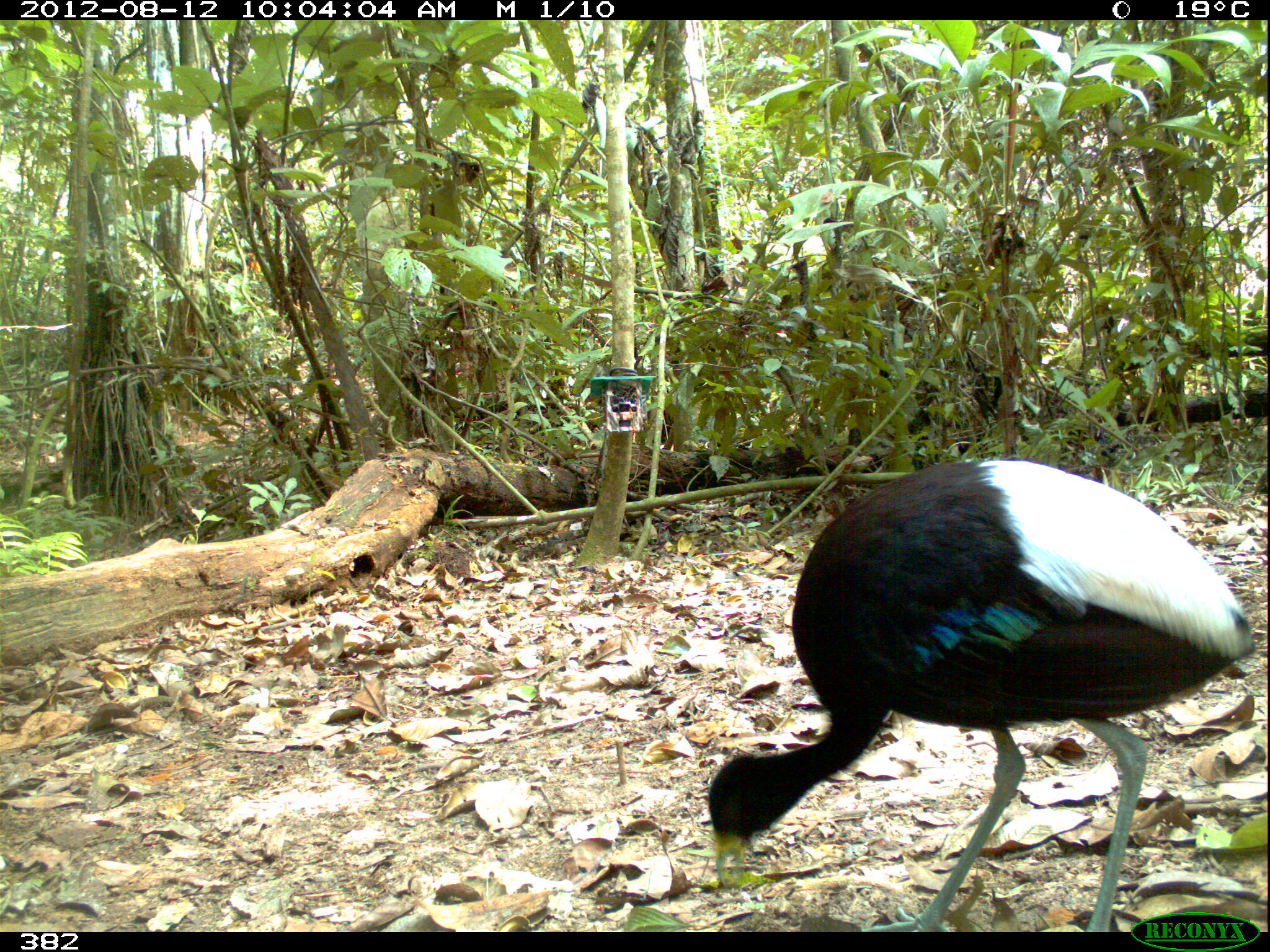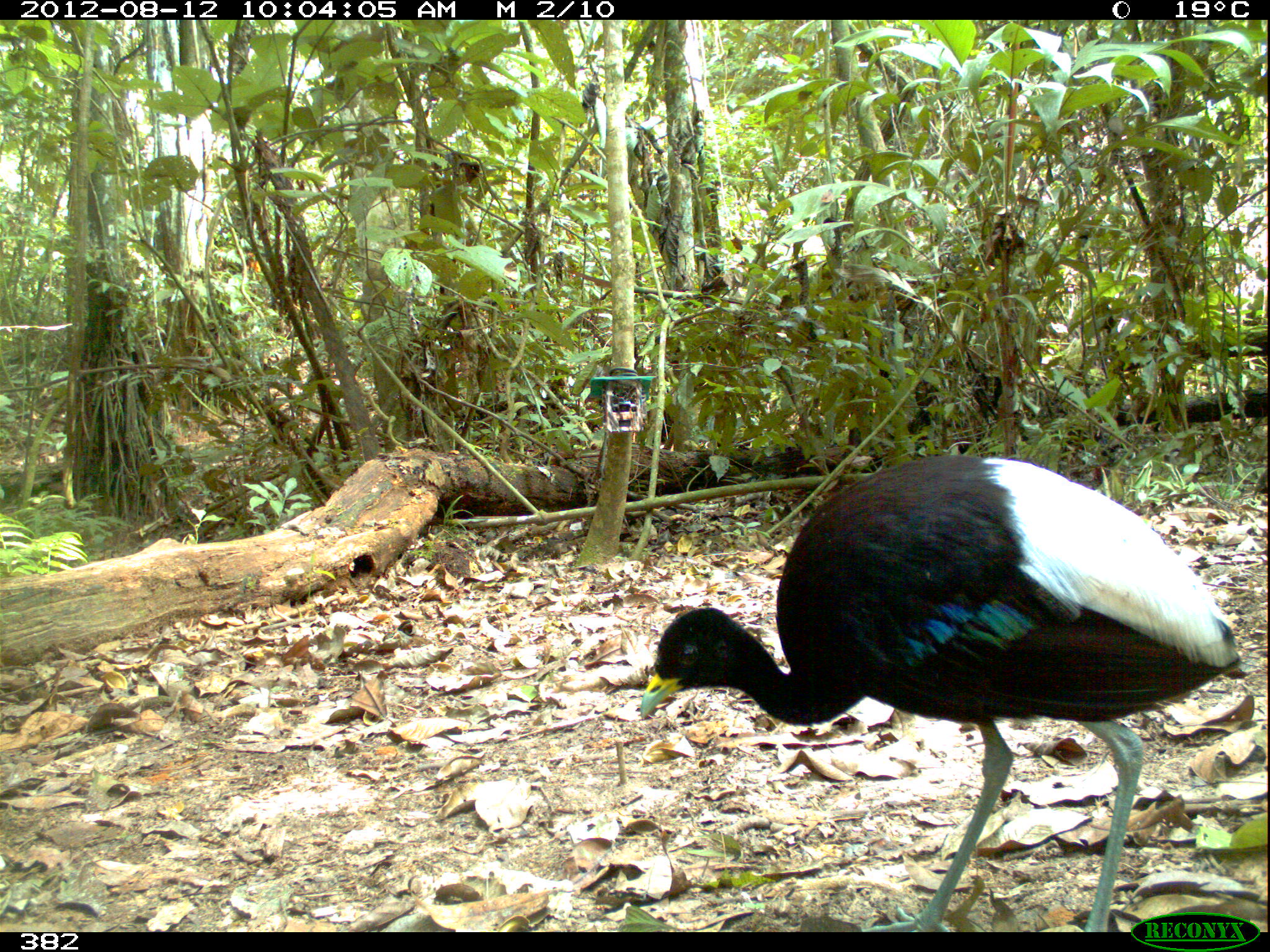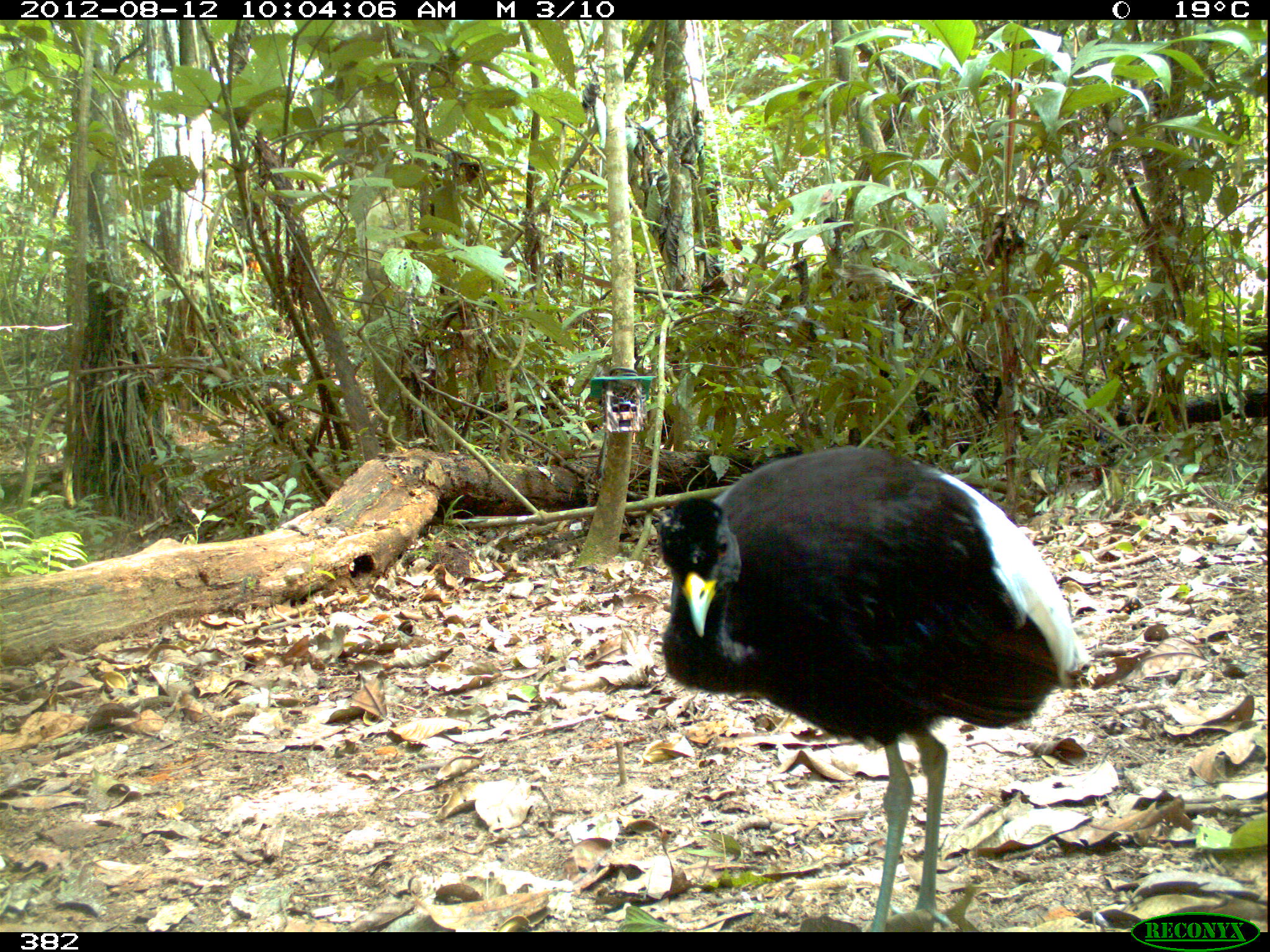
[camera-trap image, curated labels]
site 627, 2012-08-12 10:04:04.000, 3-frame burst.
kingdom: Animalia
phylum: Chordata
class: Aves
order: Gruiformes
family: Psophiidae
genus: Psophia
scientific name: Psophia leucoptera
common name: pale-winged trumpeter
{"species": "Psophia leucoptera (pale-winged trumpeter)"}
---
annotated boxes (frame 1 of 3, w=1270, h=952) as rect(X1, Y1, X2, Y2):
psophia leucoptera: rect(705, 457, 1255, 932)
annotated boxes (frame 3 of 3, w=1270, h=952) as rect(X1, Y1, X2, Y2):
psophia leucoptera: rect(658, 445, 1092, 932)